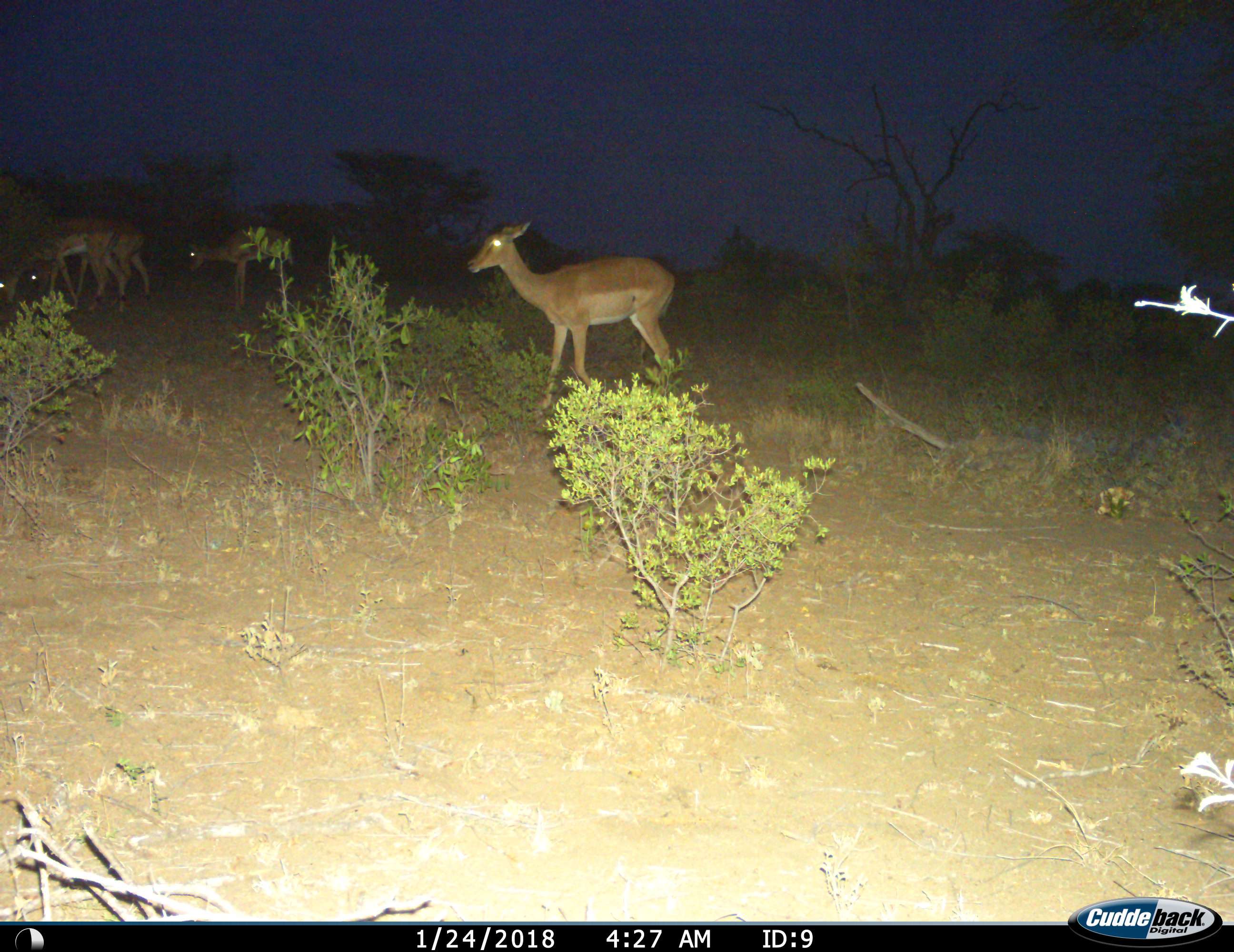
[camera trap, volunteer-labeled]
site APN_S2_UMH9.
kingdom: Animalia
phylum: Chordata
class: Mammalia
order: Artiodactyla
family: Bovidae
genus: Aepyceros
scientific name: Aepyceros melampus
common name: impala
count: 4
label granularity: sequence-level